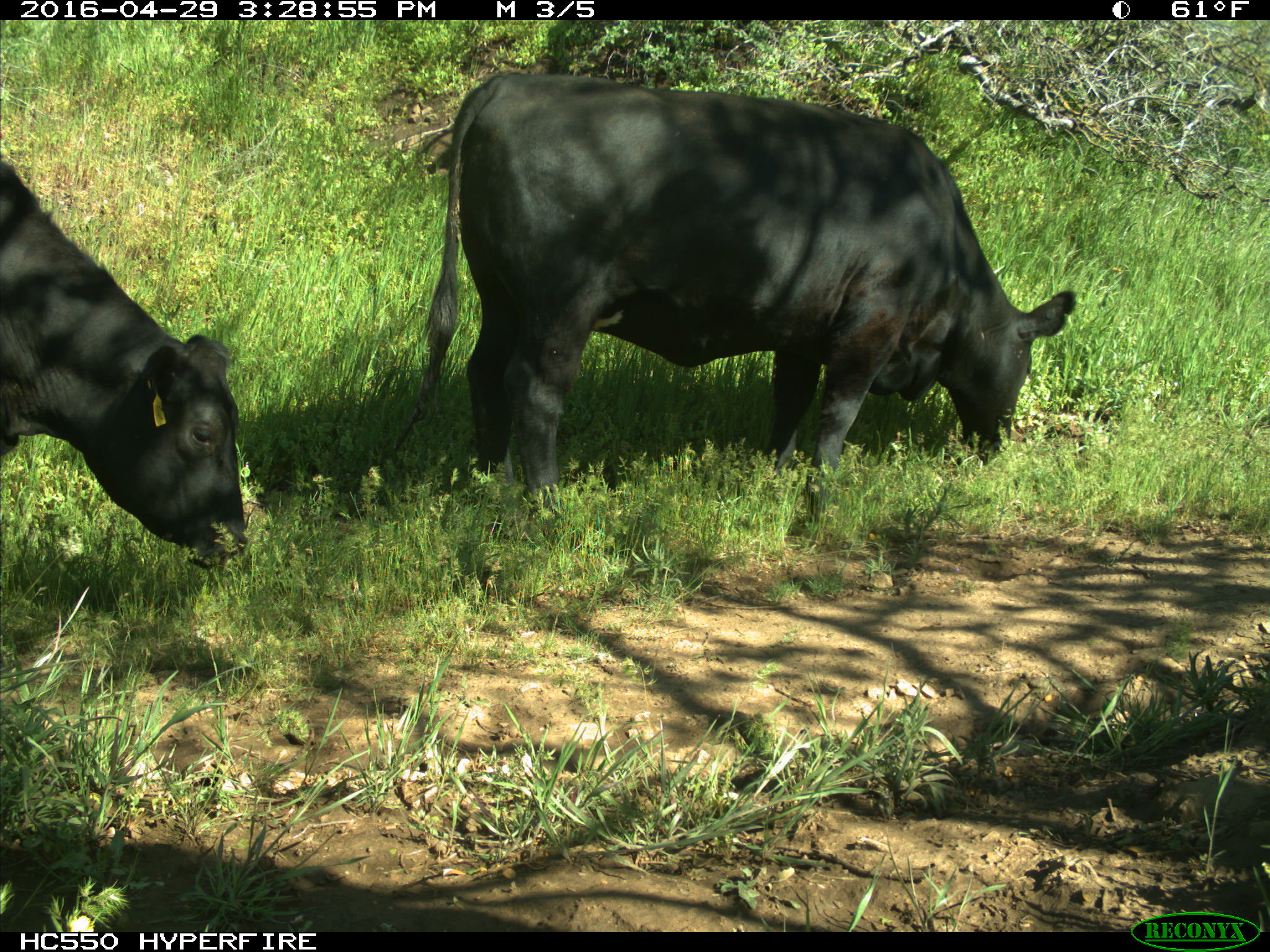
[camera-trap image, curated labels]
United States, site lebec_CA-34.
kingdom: Animalia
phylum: Chordata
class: Mammalia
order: Artiodactyla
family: Bovidae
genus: Bos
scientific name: Bos taurus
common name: domestic cow